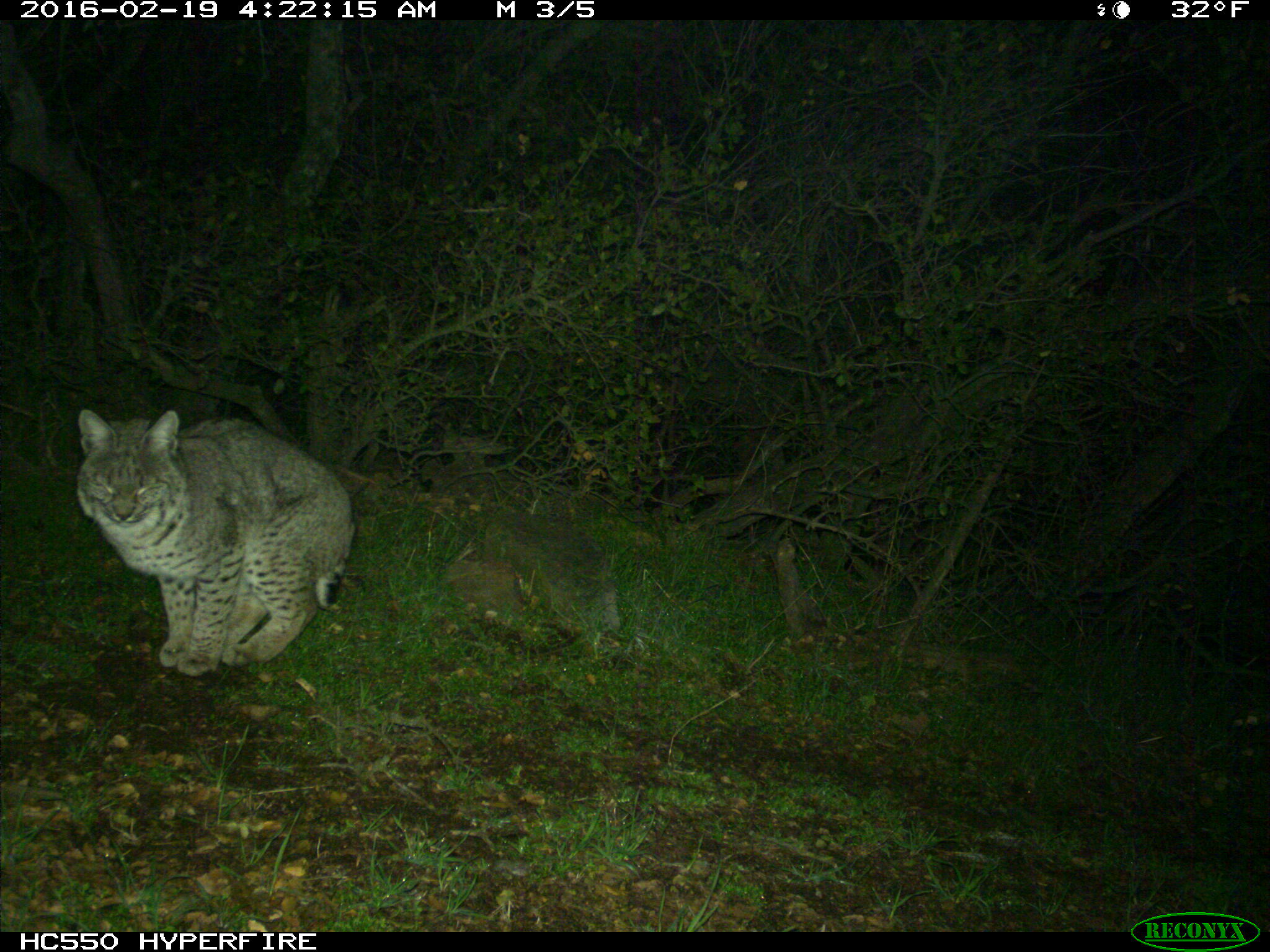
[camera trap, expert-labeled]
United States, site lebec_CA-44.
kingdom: Animalia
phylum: Chordata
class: Mammalia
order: Carnivora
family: Felidae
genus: Lynx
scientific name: Lynx rufus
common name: bobcat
Lynx rufus (bobcat).